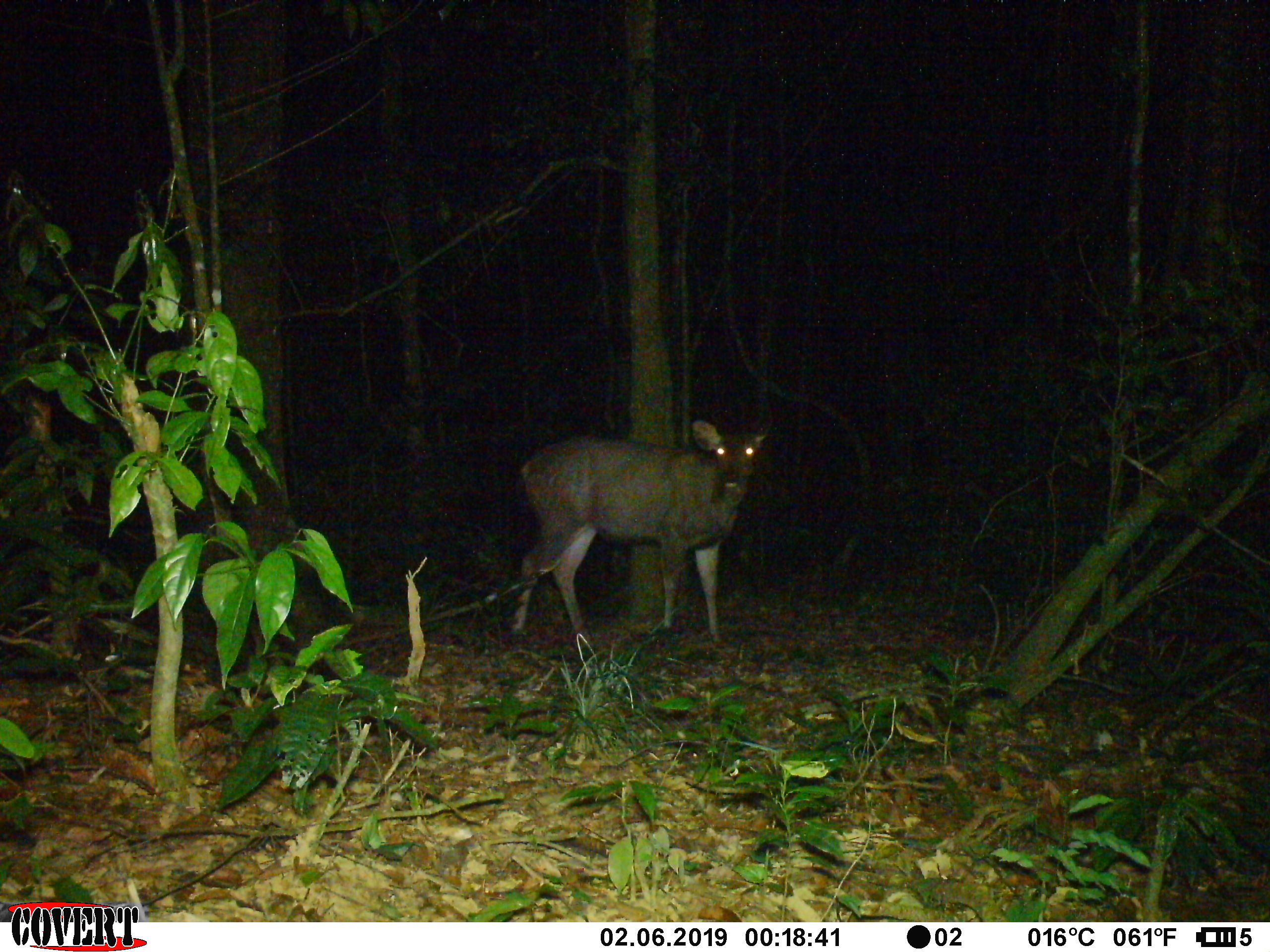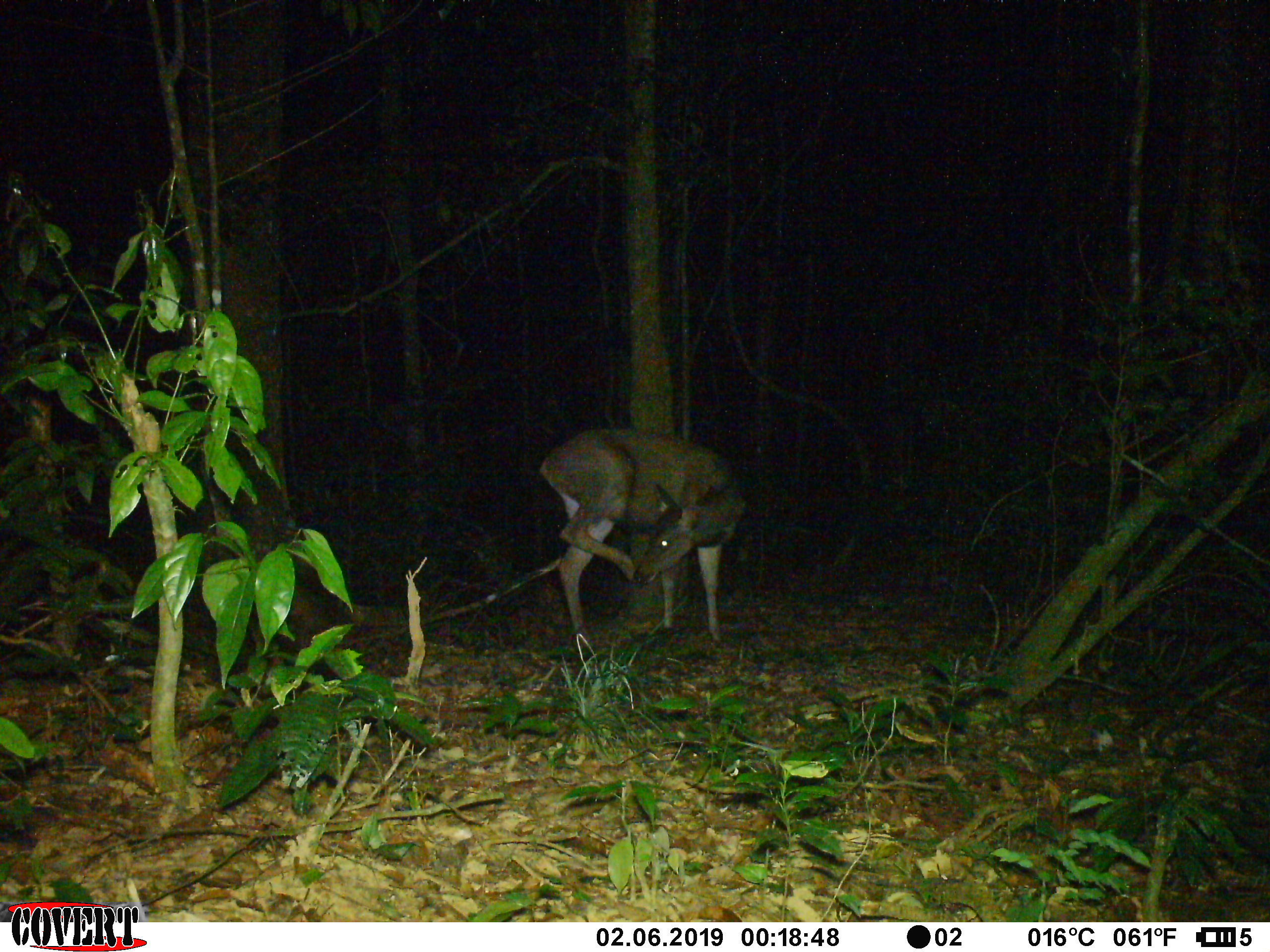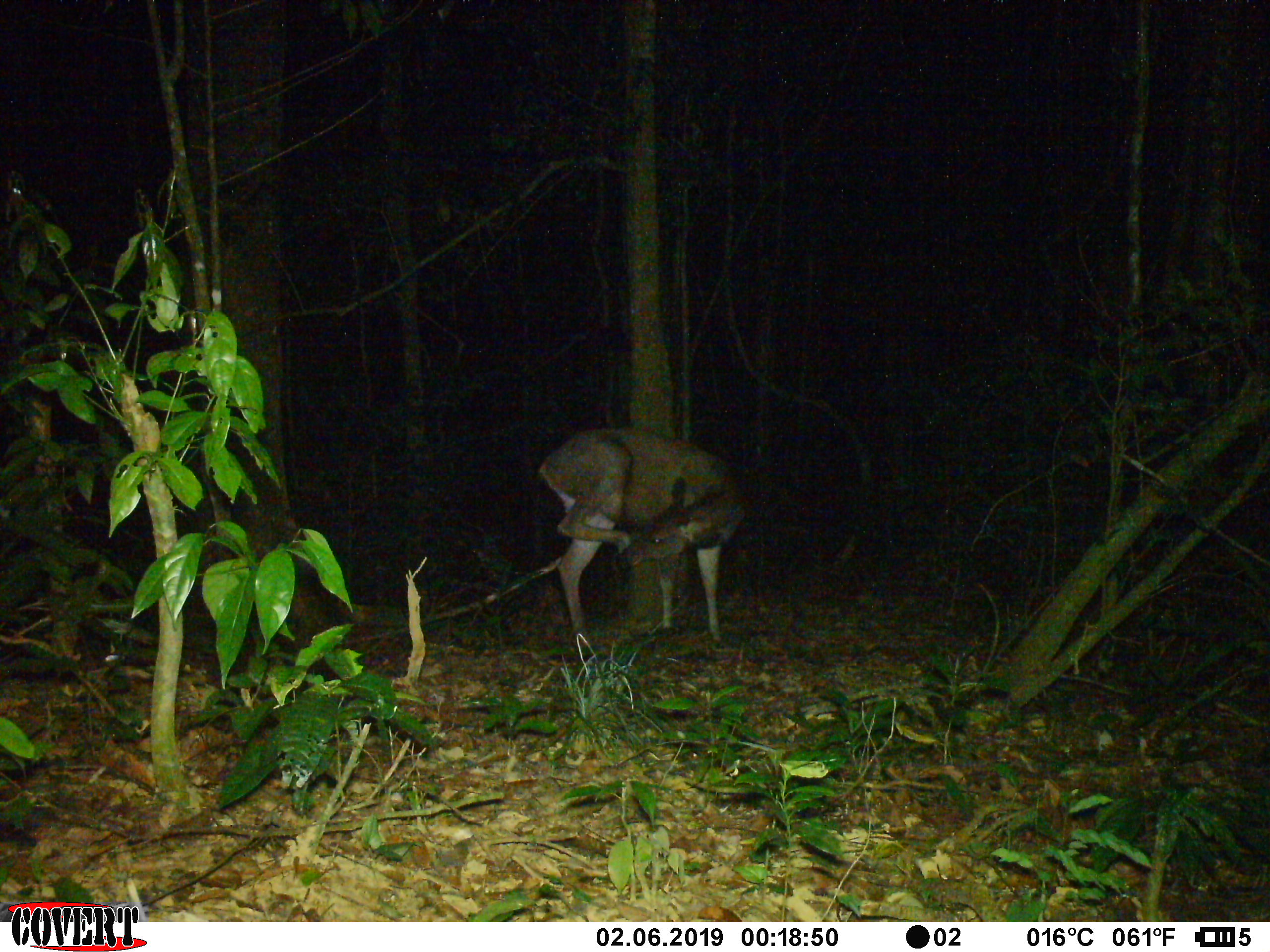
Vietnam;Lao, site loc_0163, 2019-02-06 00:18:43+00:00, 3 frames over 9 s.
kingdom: Animalia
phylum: Chordata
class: Mammalia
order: Artiodactyla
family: Cervidae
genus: Rusa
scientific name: Rusa unicolor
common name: sambar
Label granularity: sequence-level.